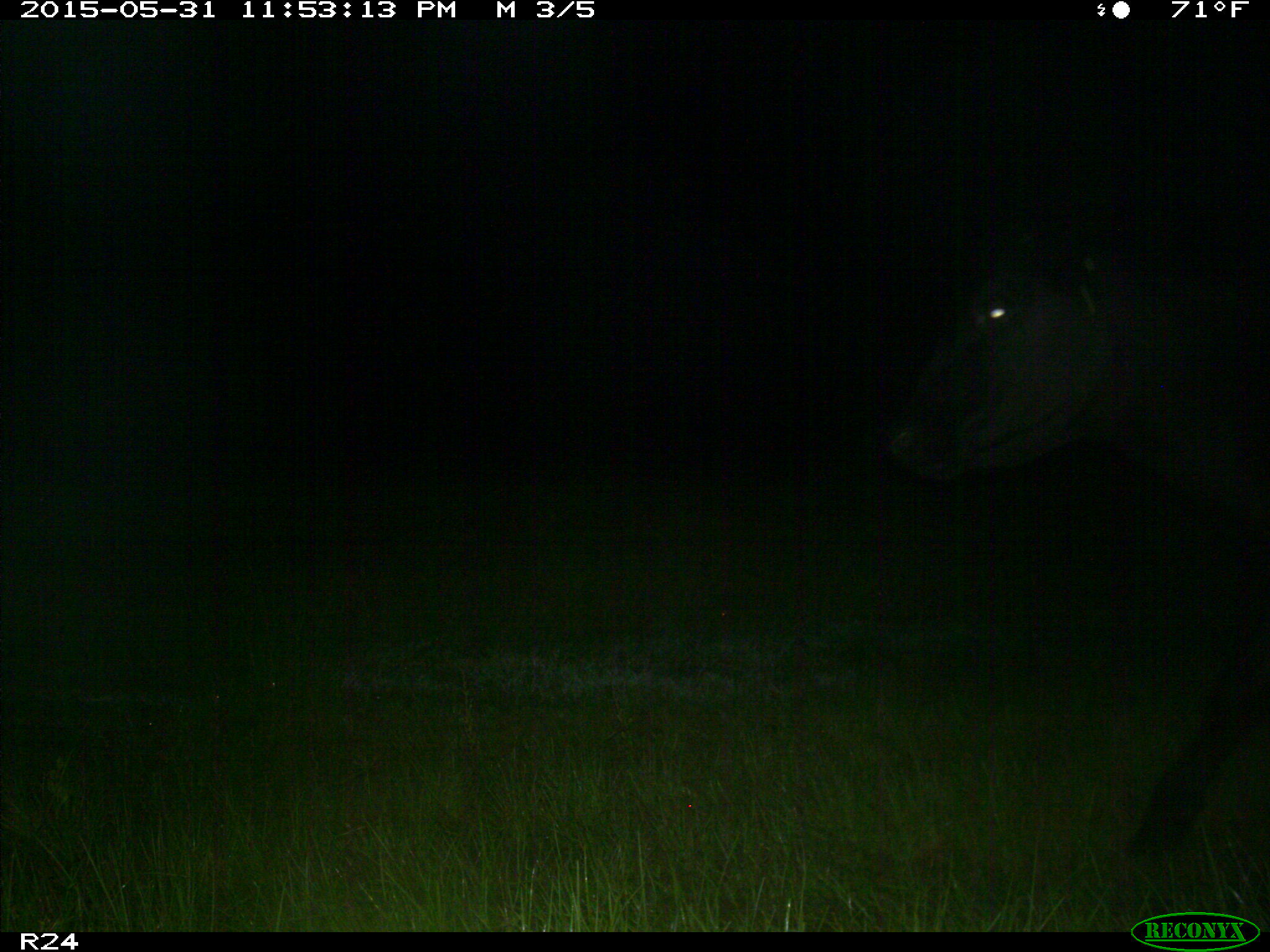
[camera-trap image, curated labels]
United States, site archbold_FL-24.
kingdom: Animalia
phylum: Chordata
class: Mammalia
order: Artiodactyla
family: Bovidae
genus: Bos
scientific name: Bos taurus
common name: domestic cow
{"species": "Bos taurus (domestic cow)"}